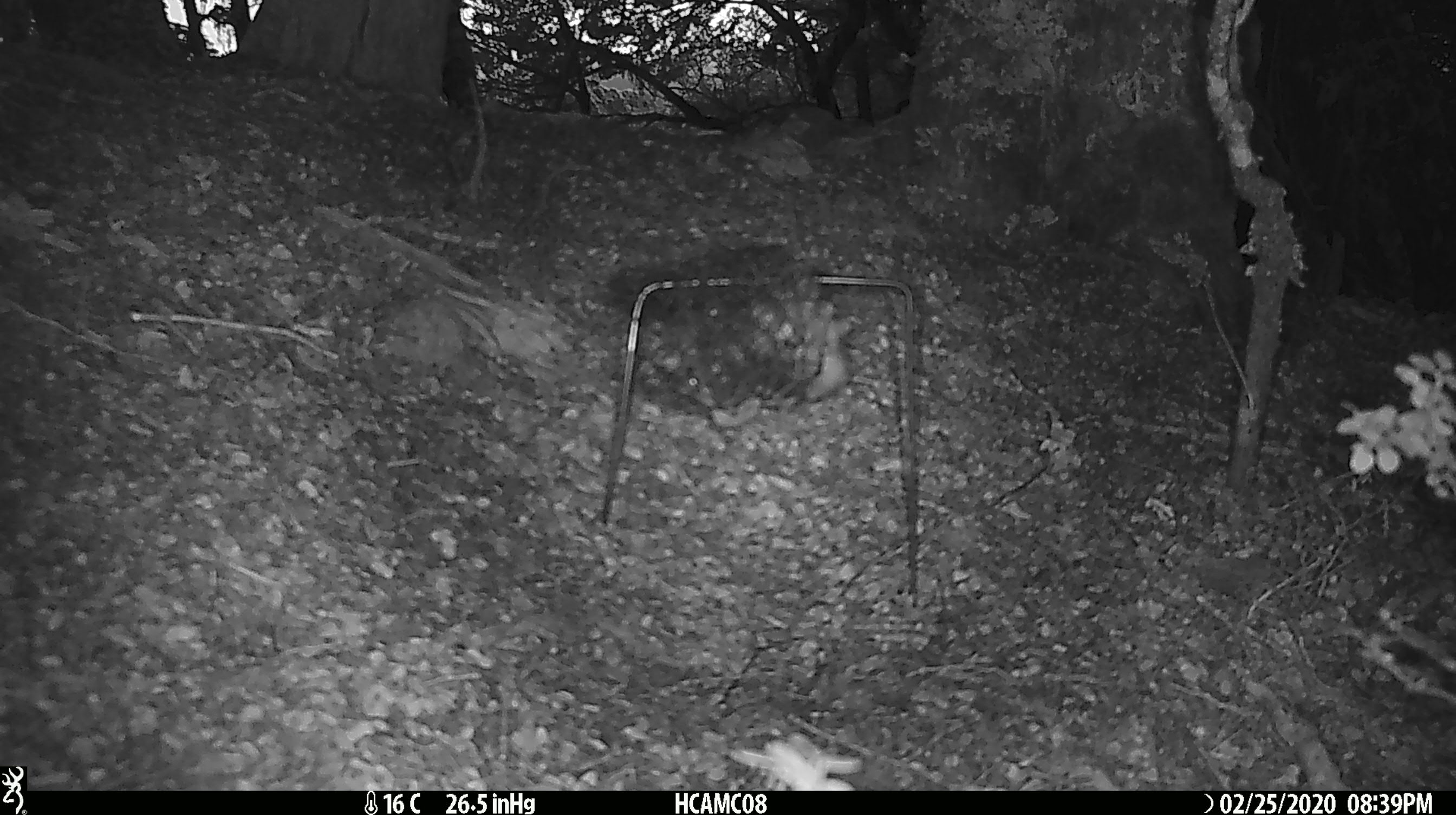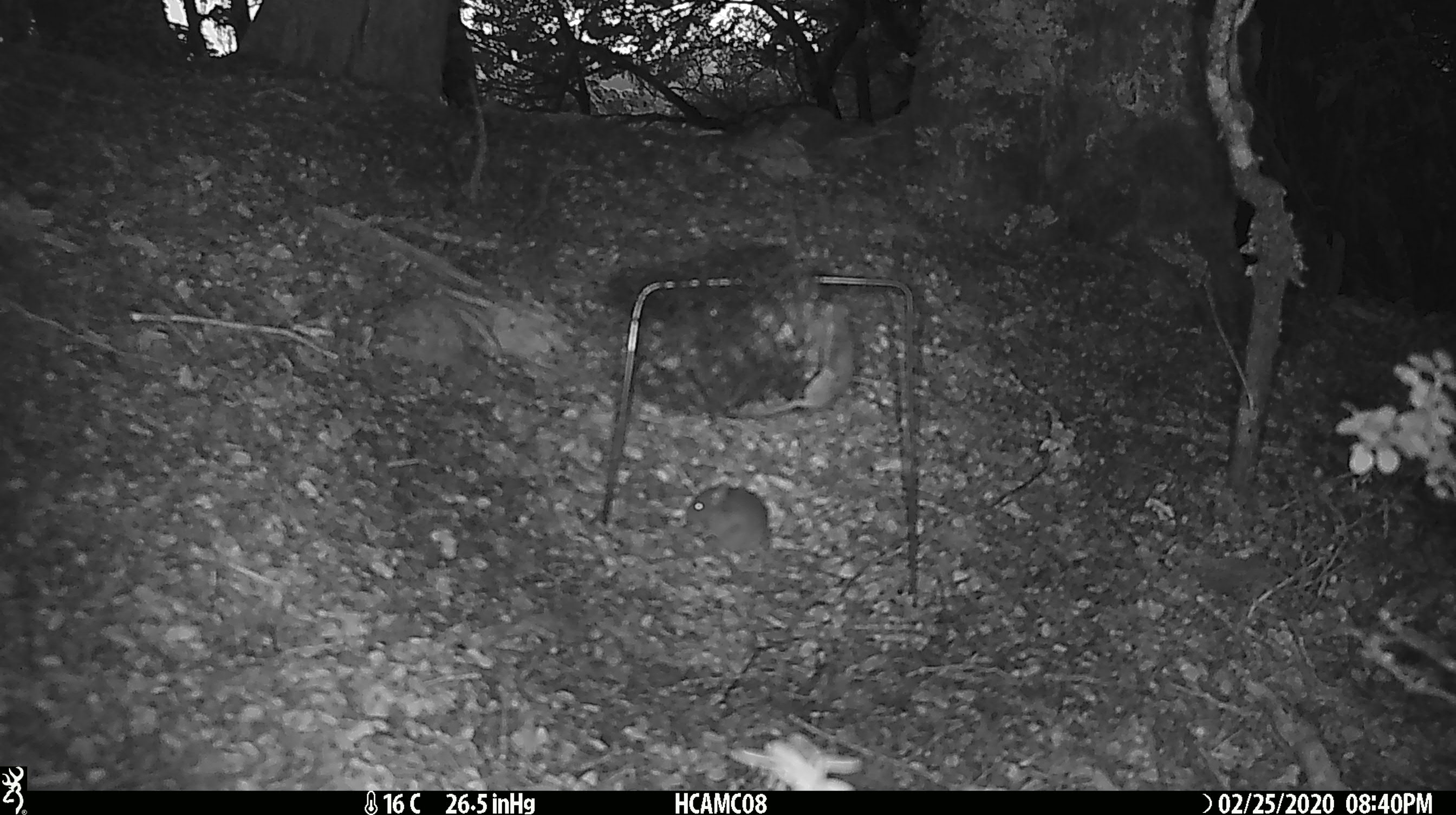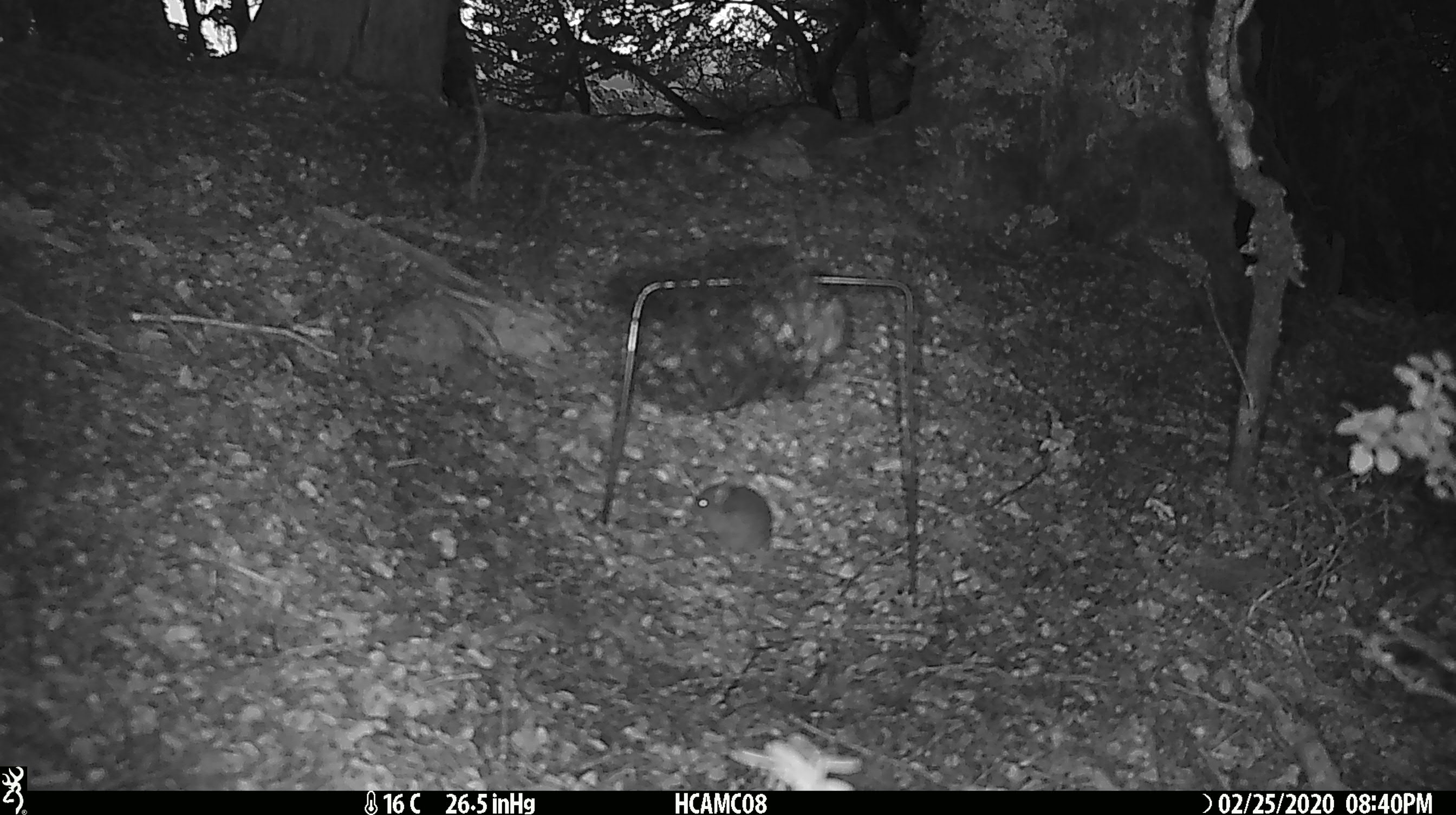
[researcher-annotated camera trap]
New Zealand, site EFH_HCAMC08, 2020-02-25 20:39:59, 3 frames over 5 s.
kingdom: Animalia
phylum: Chordata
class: Mammalia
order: Rodentia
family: Muridae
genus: Mus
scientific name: Mus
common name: mouse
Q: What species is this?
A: Mouse (Mus).